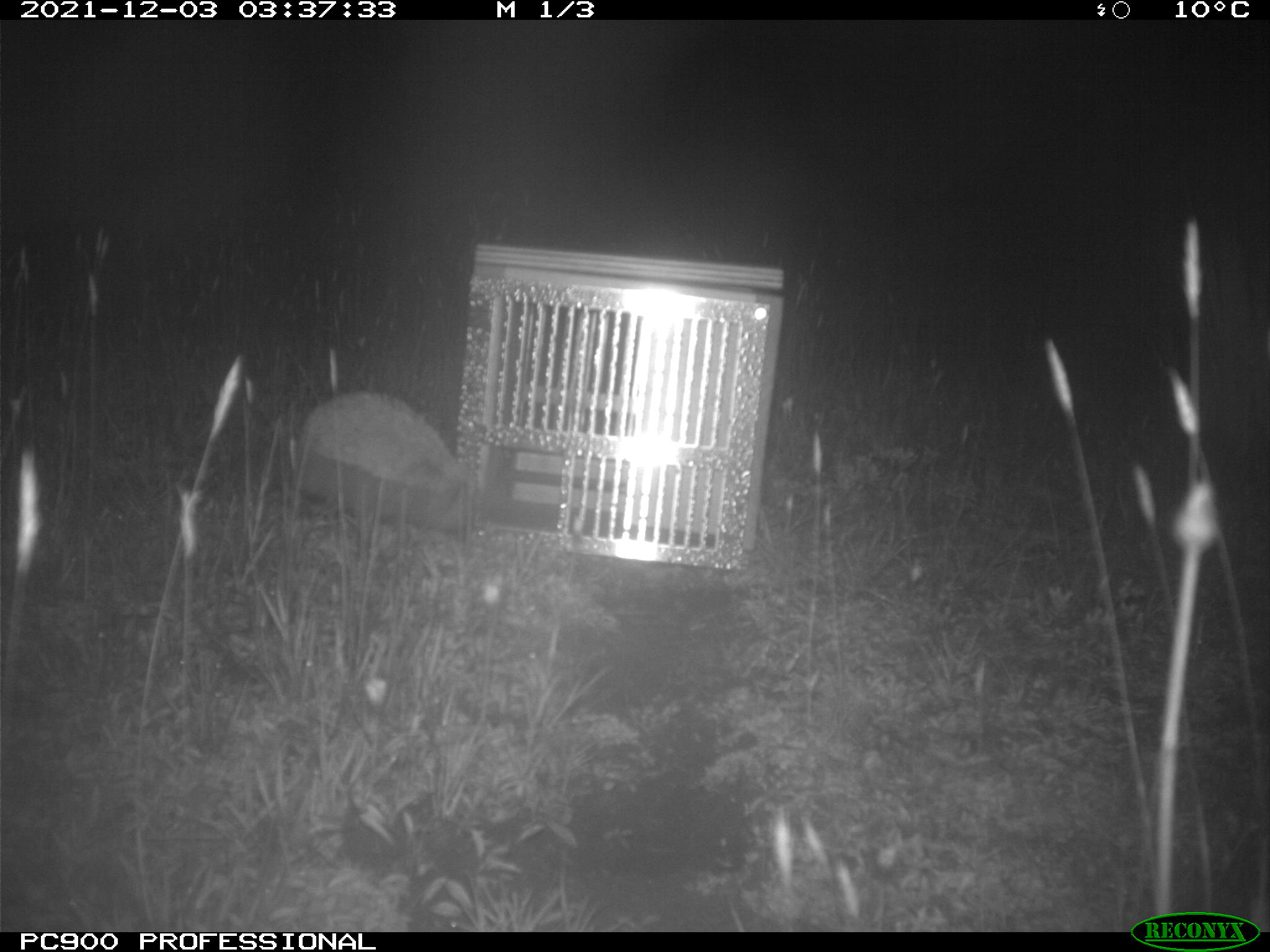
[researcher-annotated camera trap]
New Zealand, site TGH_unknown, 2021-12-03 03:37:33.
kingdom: Animalia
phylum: Chordata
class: Mammalia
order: Eulipotyphla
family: Erinaceidae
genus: Erinaceus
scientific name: Erinaceus europaeus europaeus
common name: european hedgehog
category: hedgehog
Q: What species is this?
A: Hedgehog (european hedgehog) (Erinaceus europaeus europaeus).